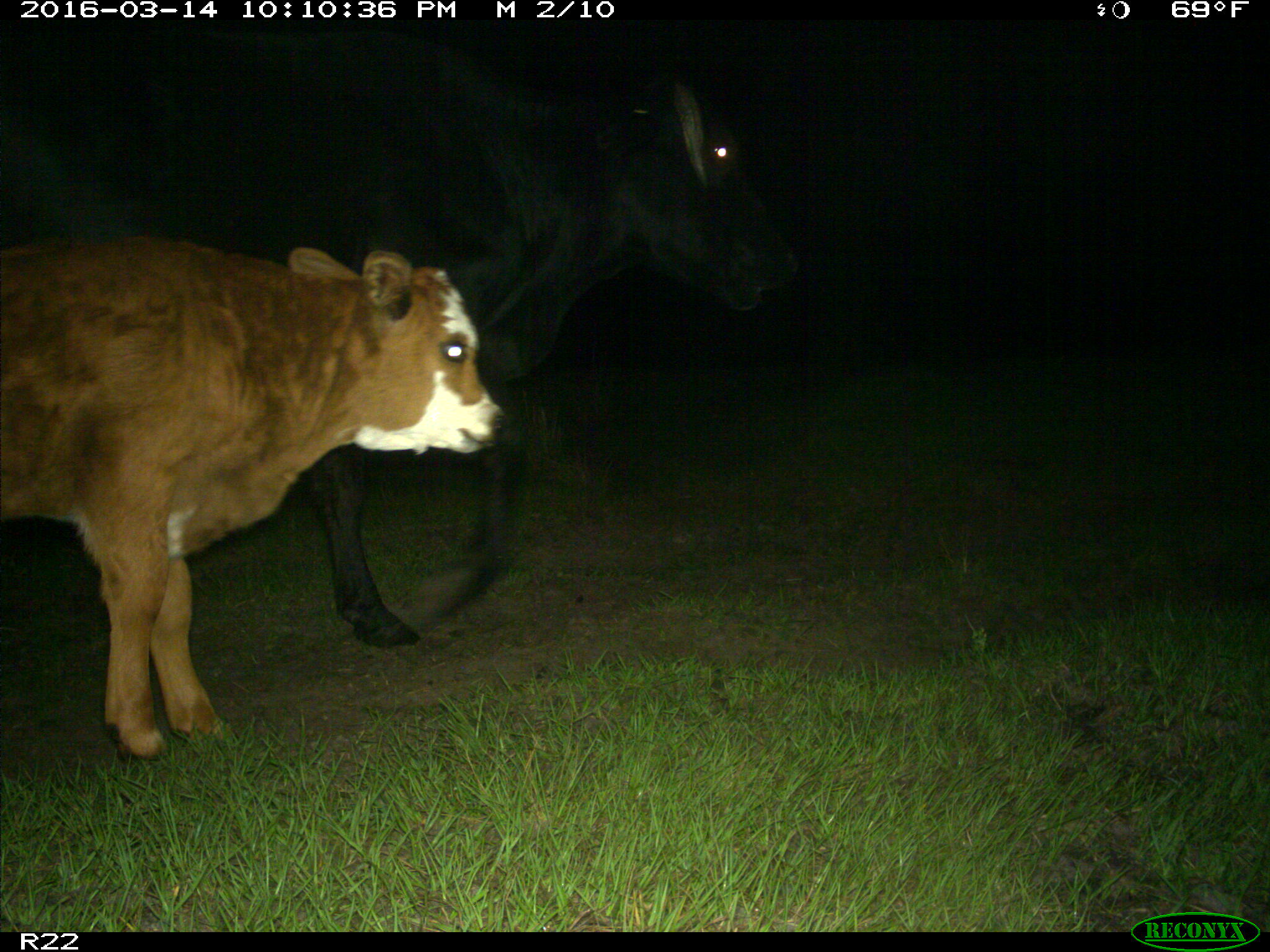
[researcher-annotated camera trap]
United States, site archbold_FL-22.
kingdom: Animalia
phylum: Chordata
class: Mammalia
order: Artiodactyla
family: Bovidae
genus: Bos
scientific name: Bos taurus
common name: domestic cow